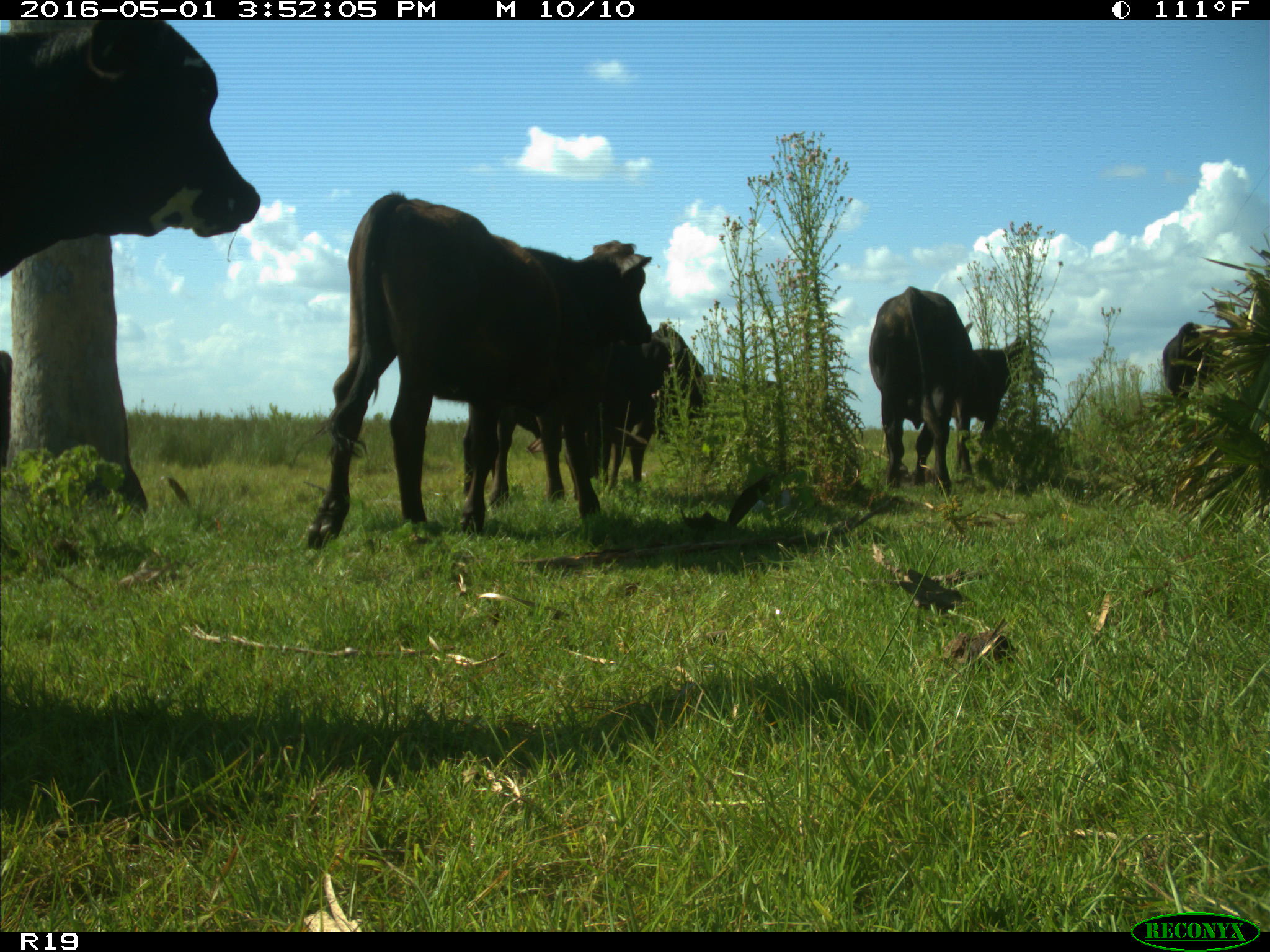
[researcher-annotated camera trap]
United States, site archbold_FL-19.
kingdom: Animalia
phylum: Chordata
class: Mammalia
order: Artiodactyla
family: Bovidae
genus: Bos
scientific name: Bos taurus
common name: domestic cow